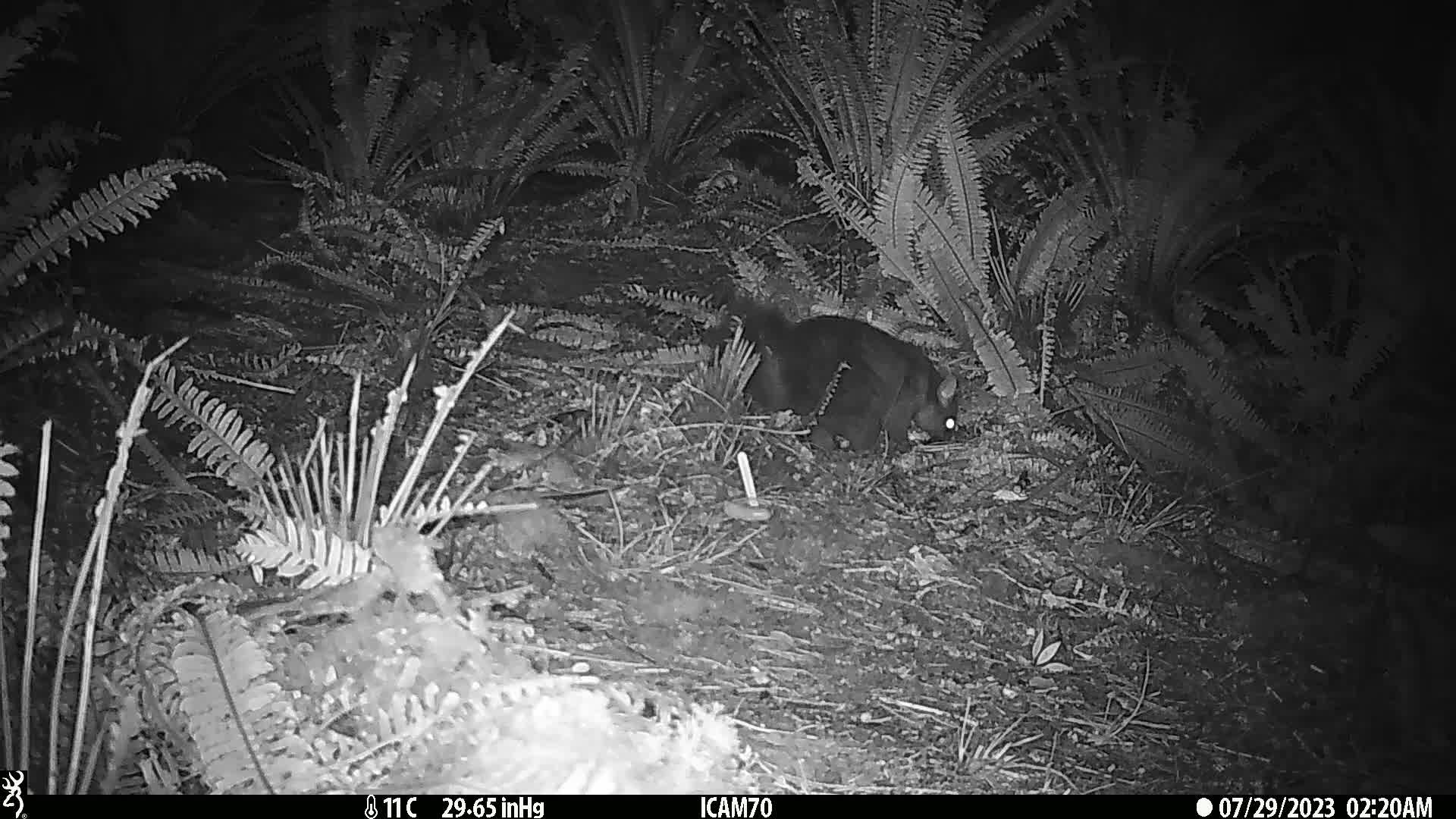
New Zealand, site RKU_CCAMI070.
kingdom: Animalia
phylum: Chordata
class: Mammalia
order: Diprotodontia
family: Phalangeridae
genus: Trichosurus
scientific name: Trichosurus vulpecula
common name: common brushtail possum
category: possum